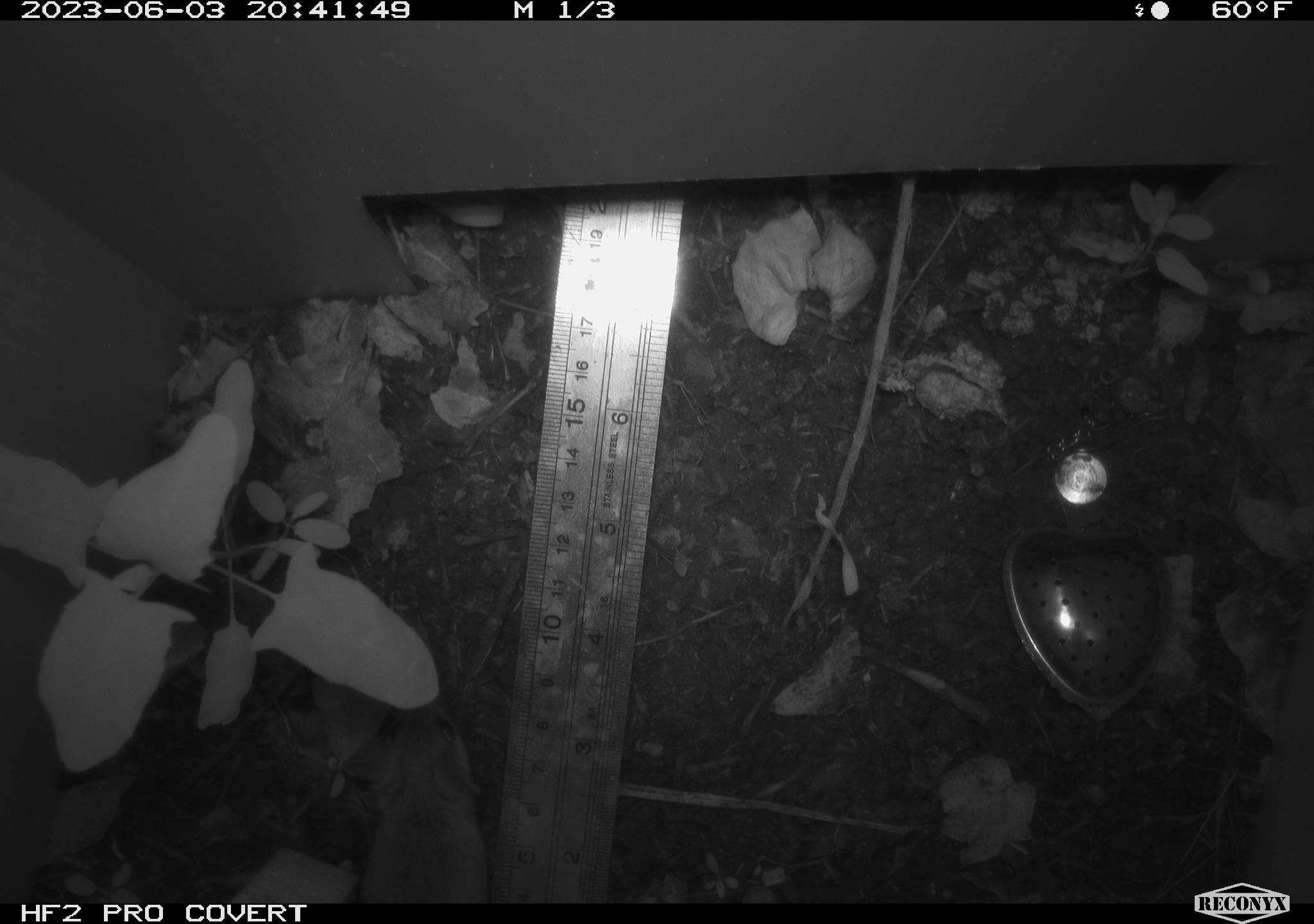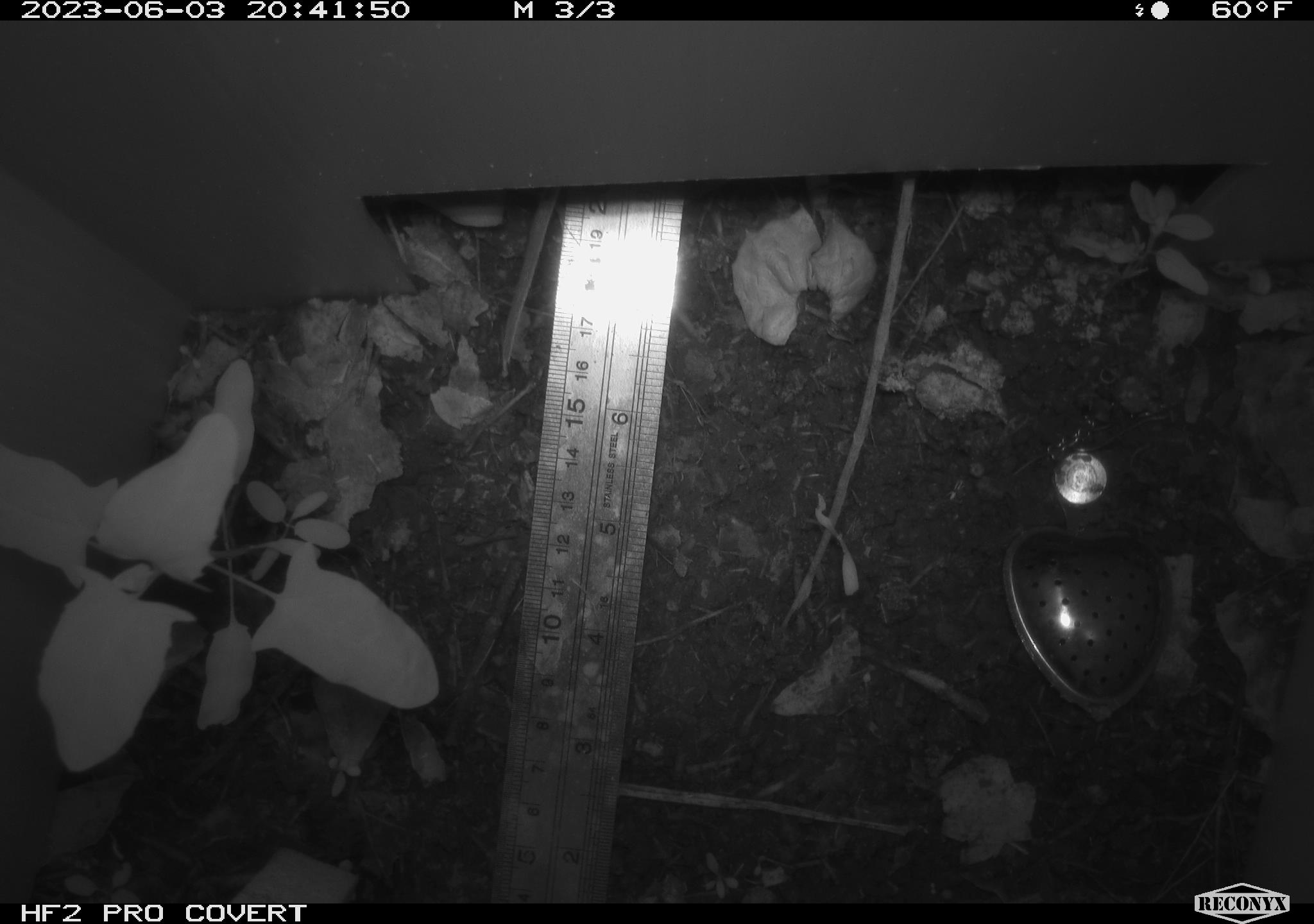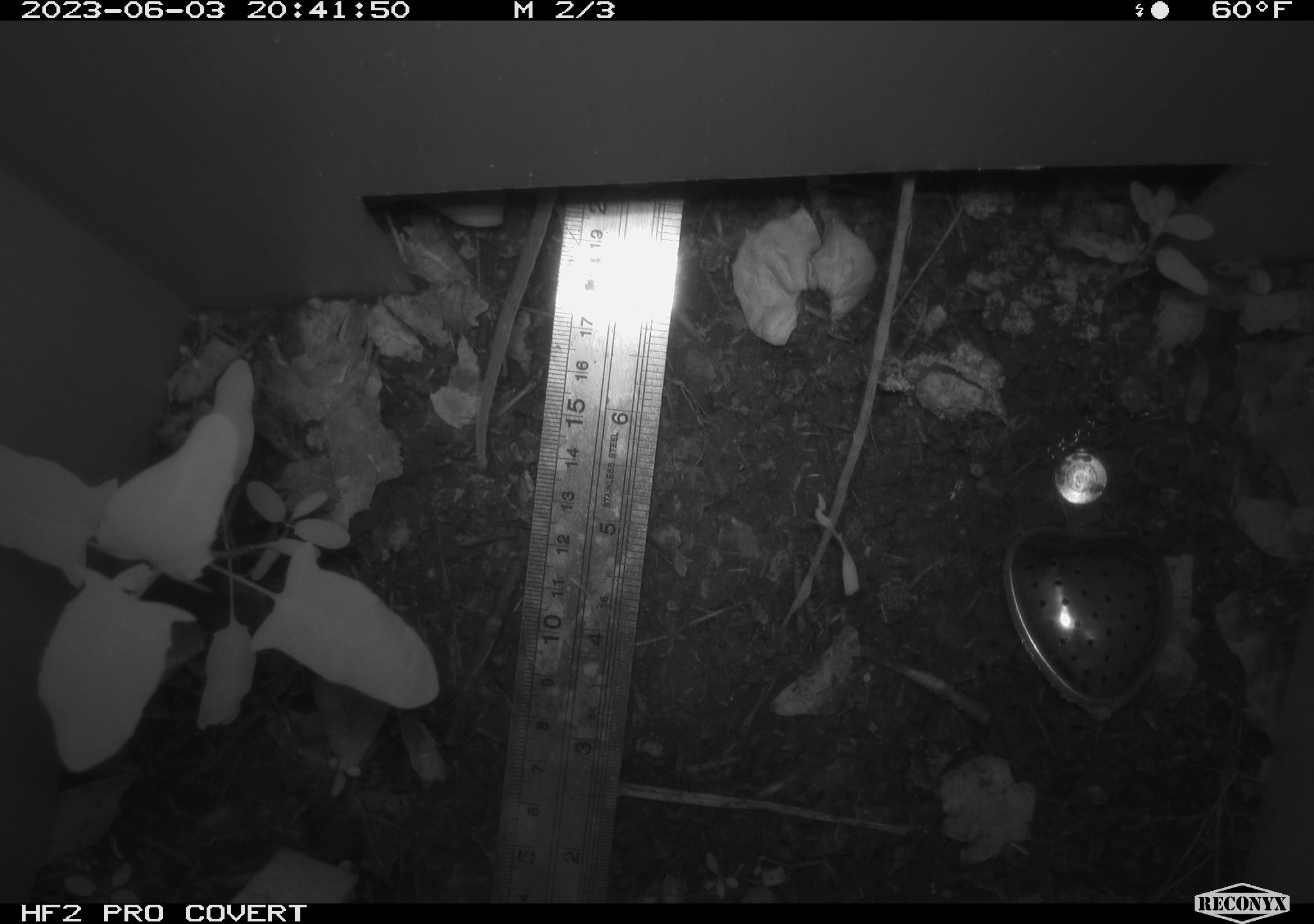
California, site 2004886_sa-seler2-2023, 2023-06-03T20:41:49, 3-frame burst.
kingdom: Animalia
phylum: Chordata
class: Mammalia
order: Rodentia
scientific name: Rodentia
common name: mouse species